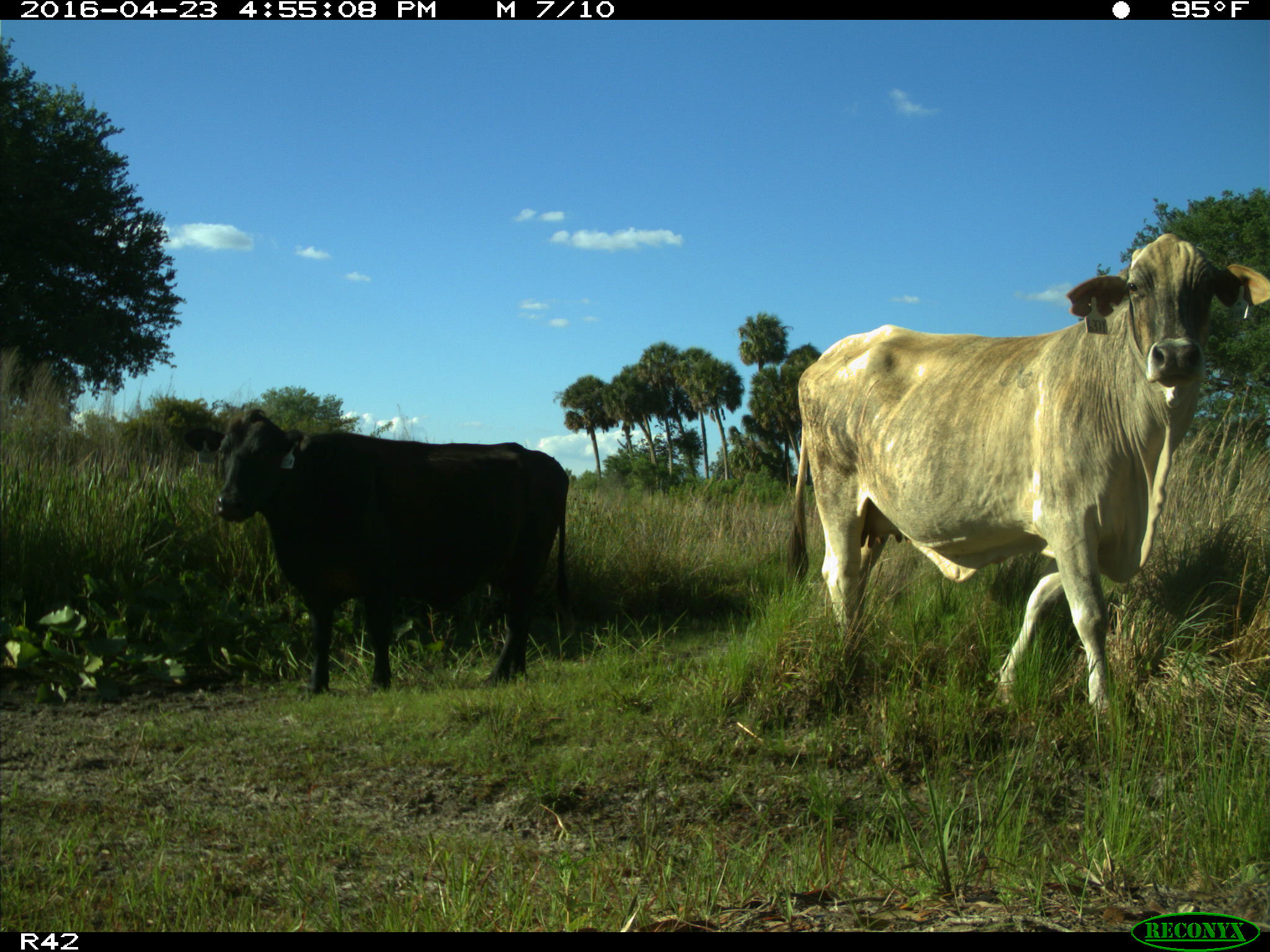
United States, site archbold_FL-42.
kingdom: Animalia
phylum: Chordata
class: Mammalia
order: Artiodactyla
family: Bovidae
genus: Bos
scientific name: Bos taurus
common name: domestic cow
Bos taurus (domestic cow).